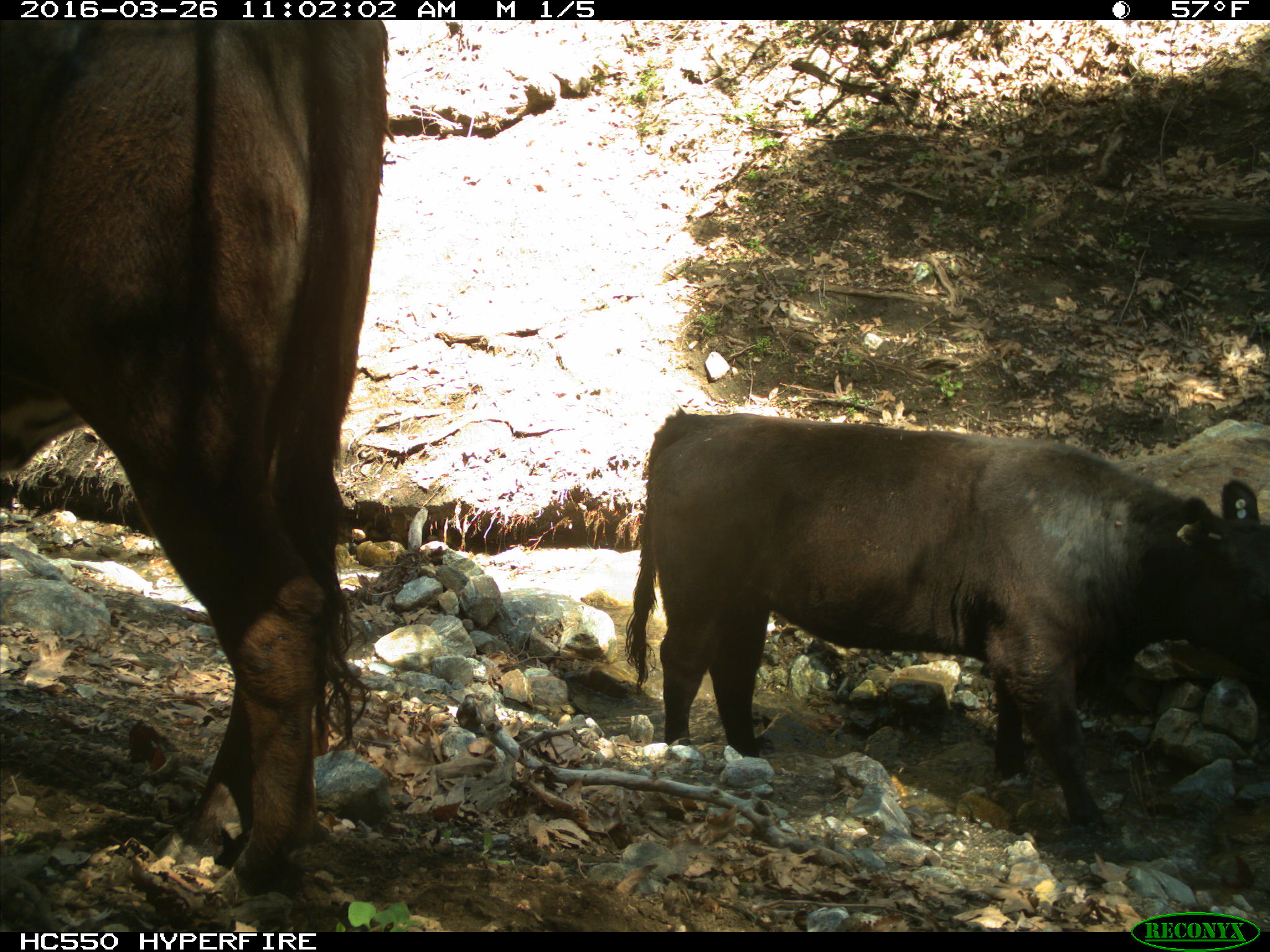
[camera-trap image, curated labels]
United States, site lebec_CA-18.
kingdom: Animalia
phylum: Chordata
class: Mammalia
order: Artiodactyla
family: Bovidae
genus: Bos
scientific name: Bos taurus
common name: domestic cow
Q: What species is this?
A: Bos taurus (domestic cow).